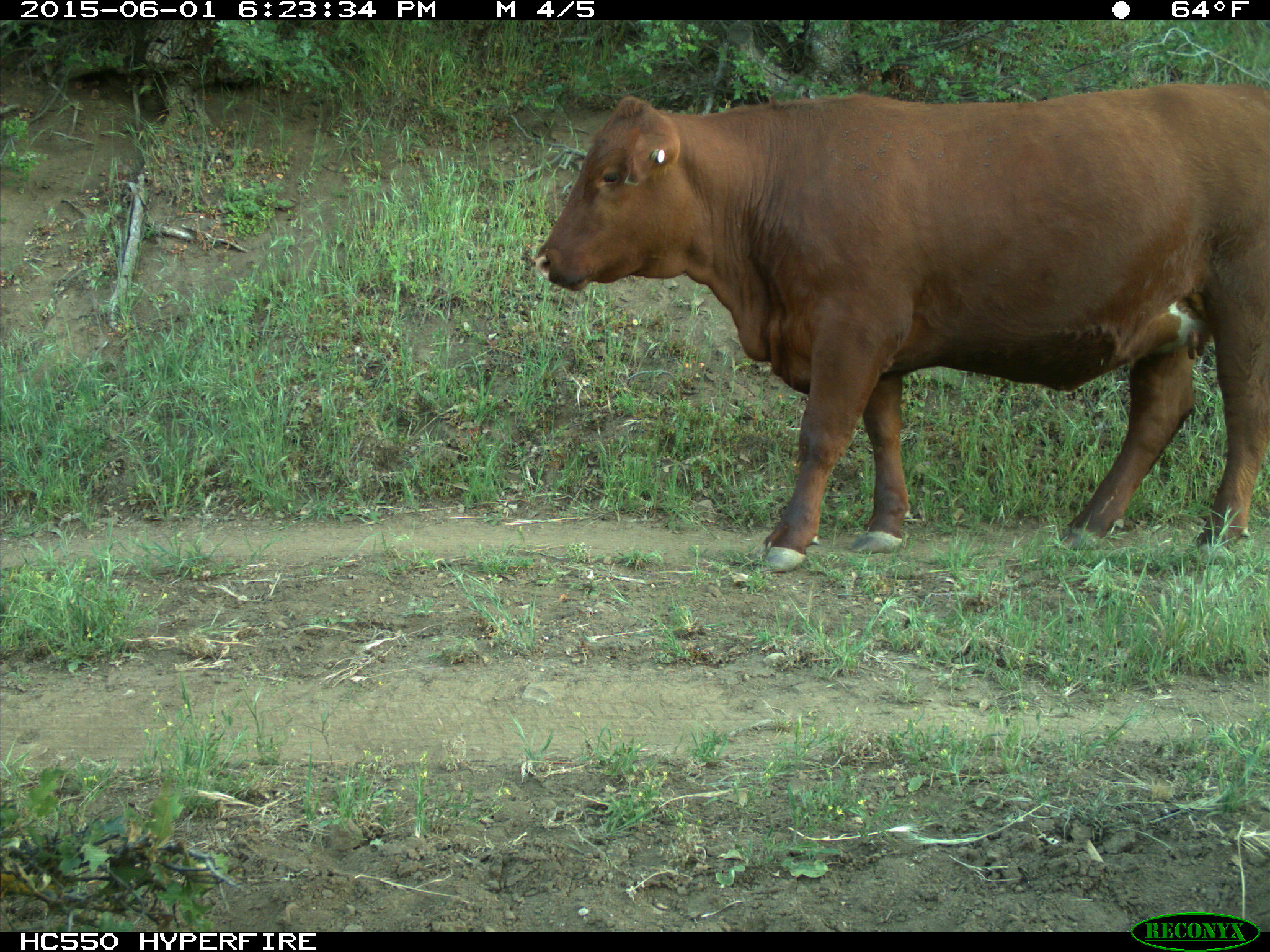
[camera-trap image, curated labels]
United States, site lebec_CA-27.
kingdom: Animalia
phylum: Chordata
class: Mammalia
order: Artiodactyla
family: Bovidae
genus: Bos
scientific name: Bos taurus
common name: domestic cow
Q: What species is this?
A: Bos taurus (domestic cow).